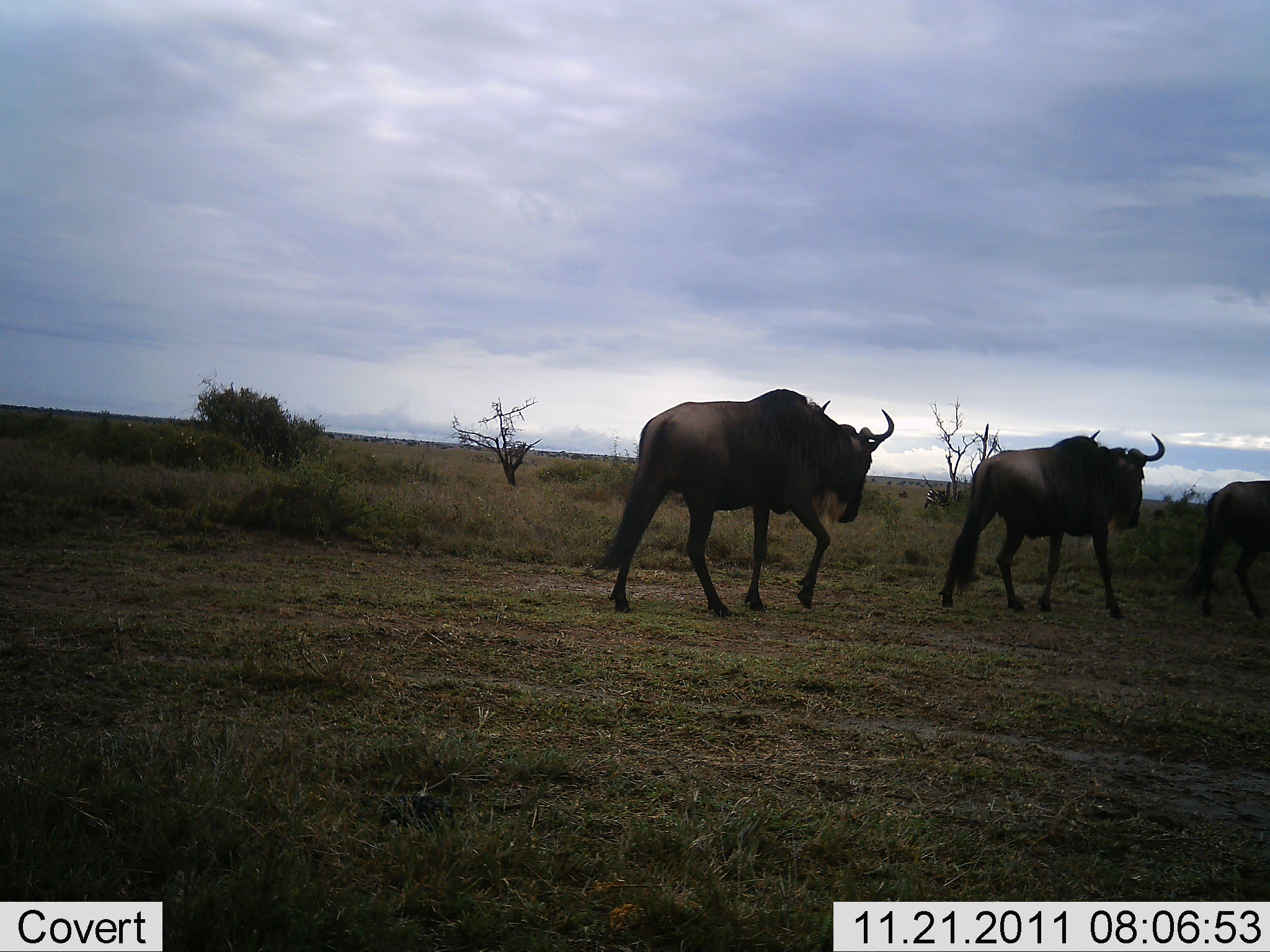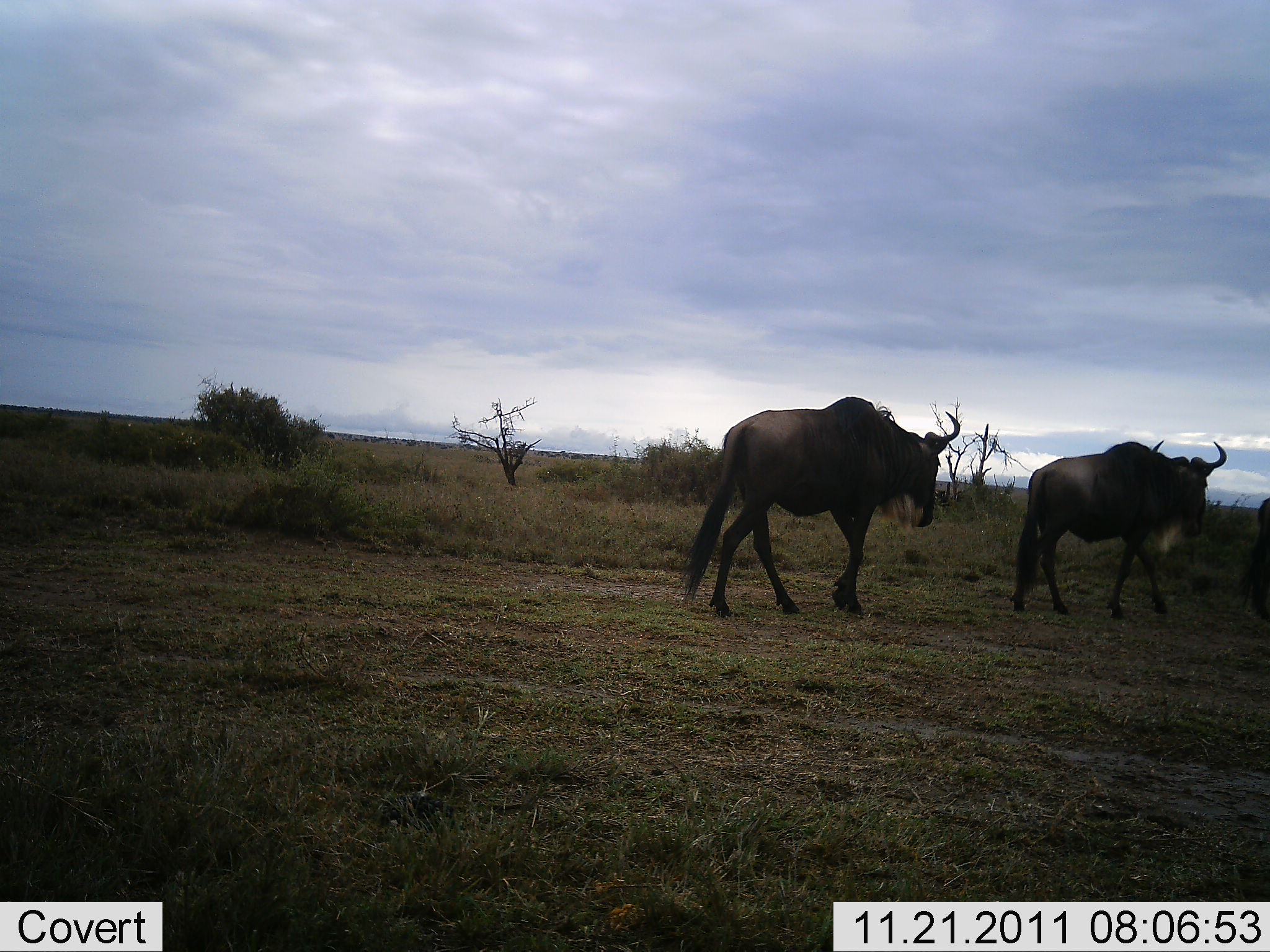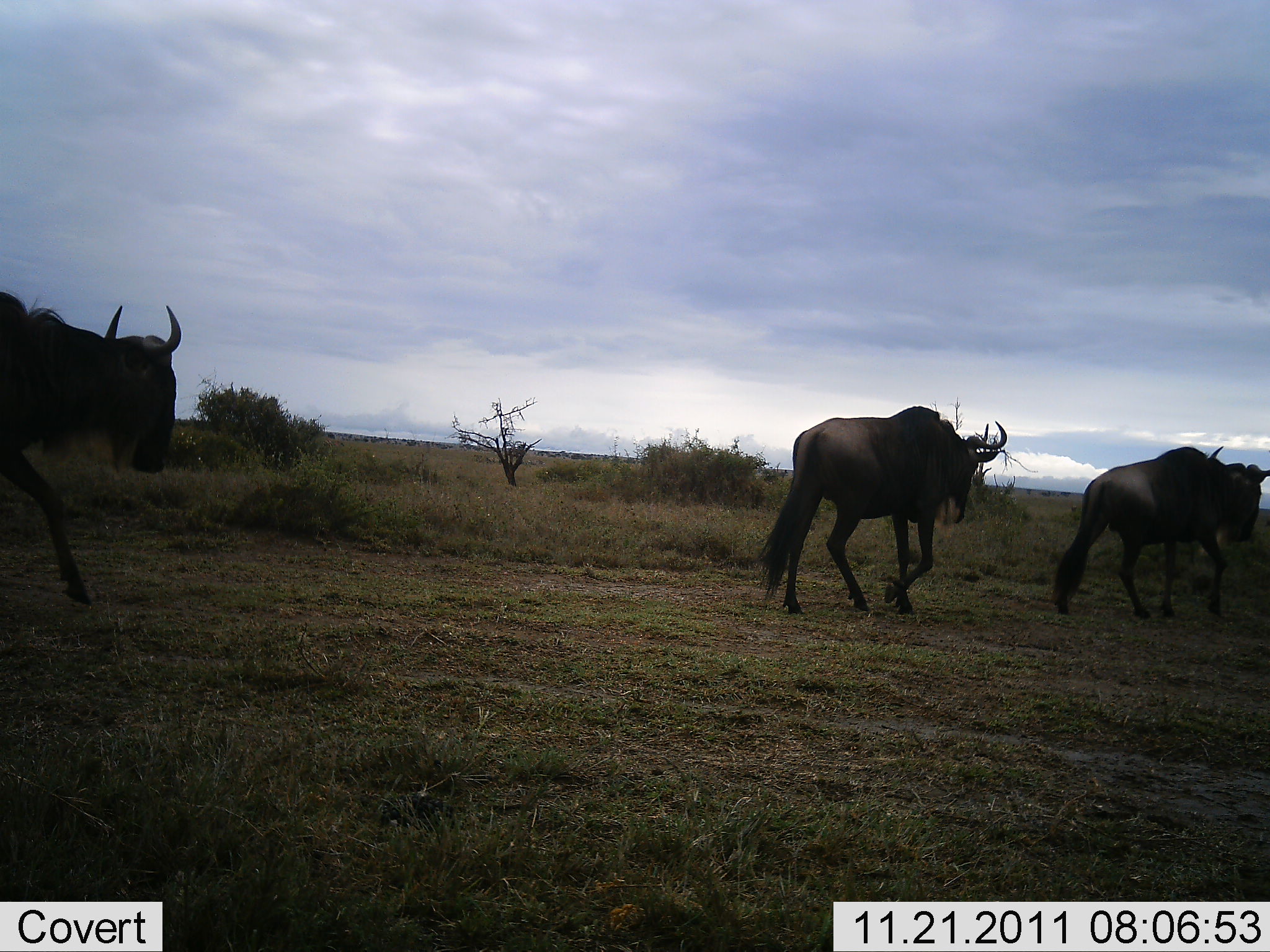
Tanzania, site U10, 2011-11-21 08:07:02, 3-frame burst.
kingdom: Animalia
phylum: Chordata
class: Mammalia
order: Artiodactyla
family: Bovidae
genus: Connochaetes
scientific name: Connochaetes taurinus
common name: blue wildebeest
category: wildebeest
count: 4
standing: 6%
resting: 0%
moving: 100%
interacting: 0%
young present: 0%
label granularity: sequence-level